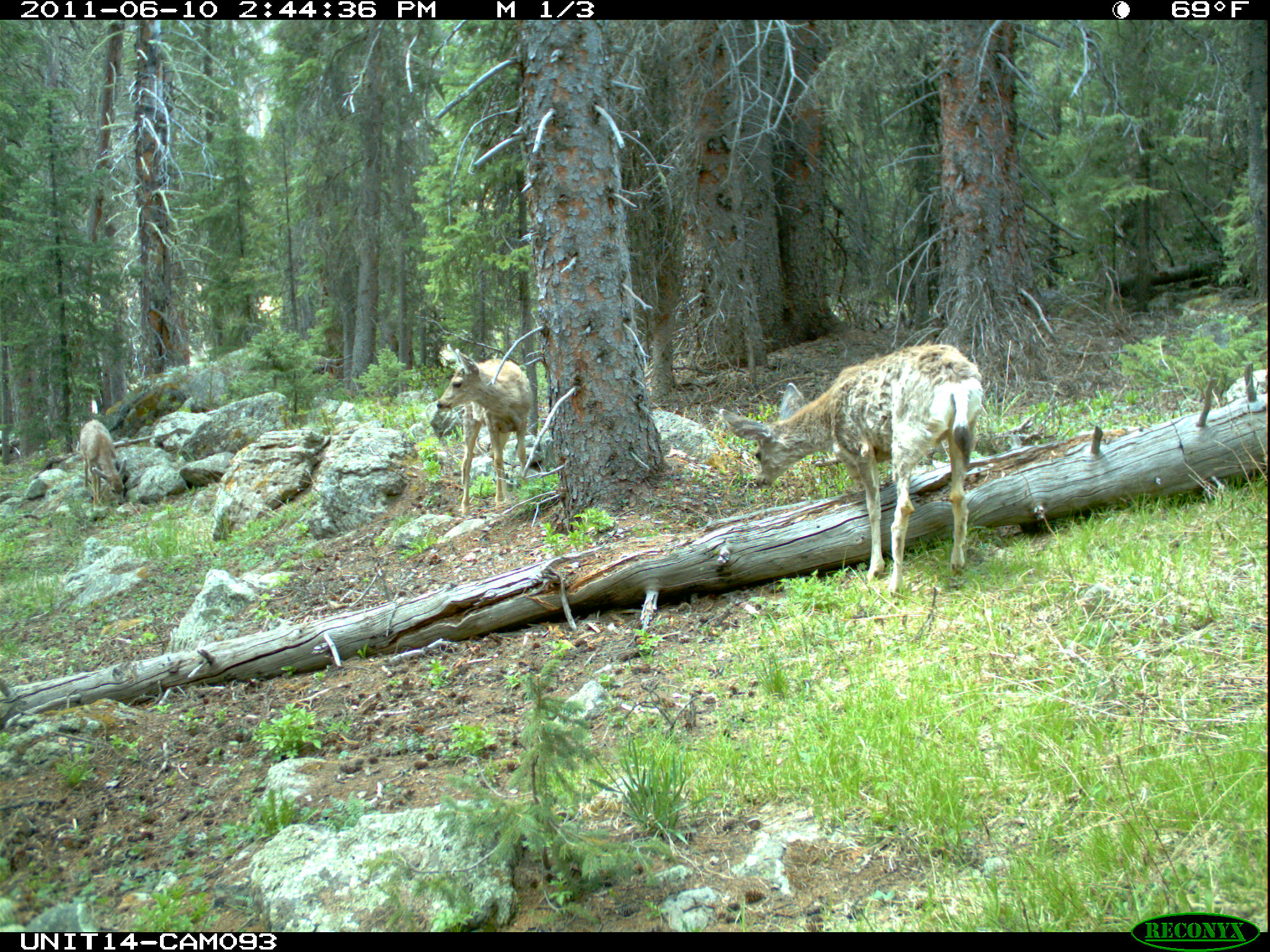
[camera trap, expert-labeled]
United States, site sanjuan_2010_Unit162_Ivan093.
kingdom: Animalia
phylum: Chordata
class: Mammalia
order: Artiodactyla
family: Cervidae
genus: Odocoileus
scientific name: Odocoileus hemionus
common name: mule deer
Odocoileus hemionus (mule deer).